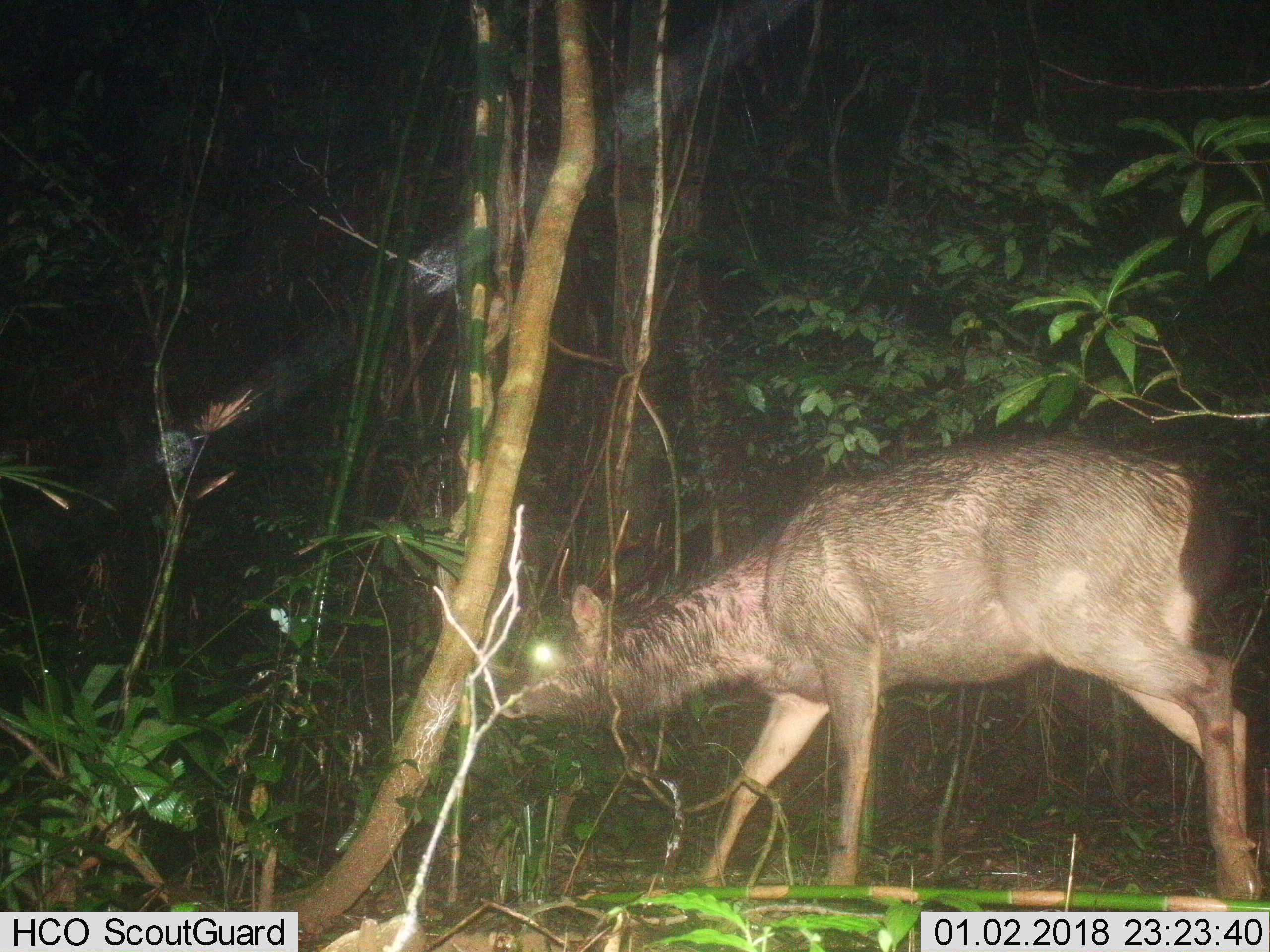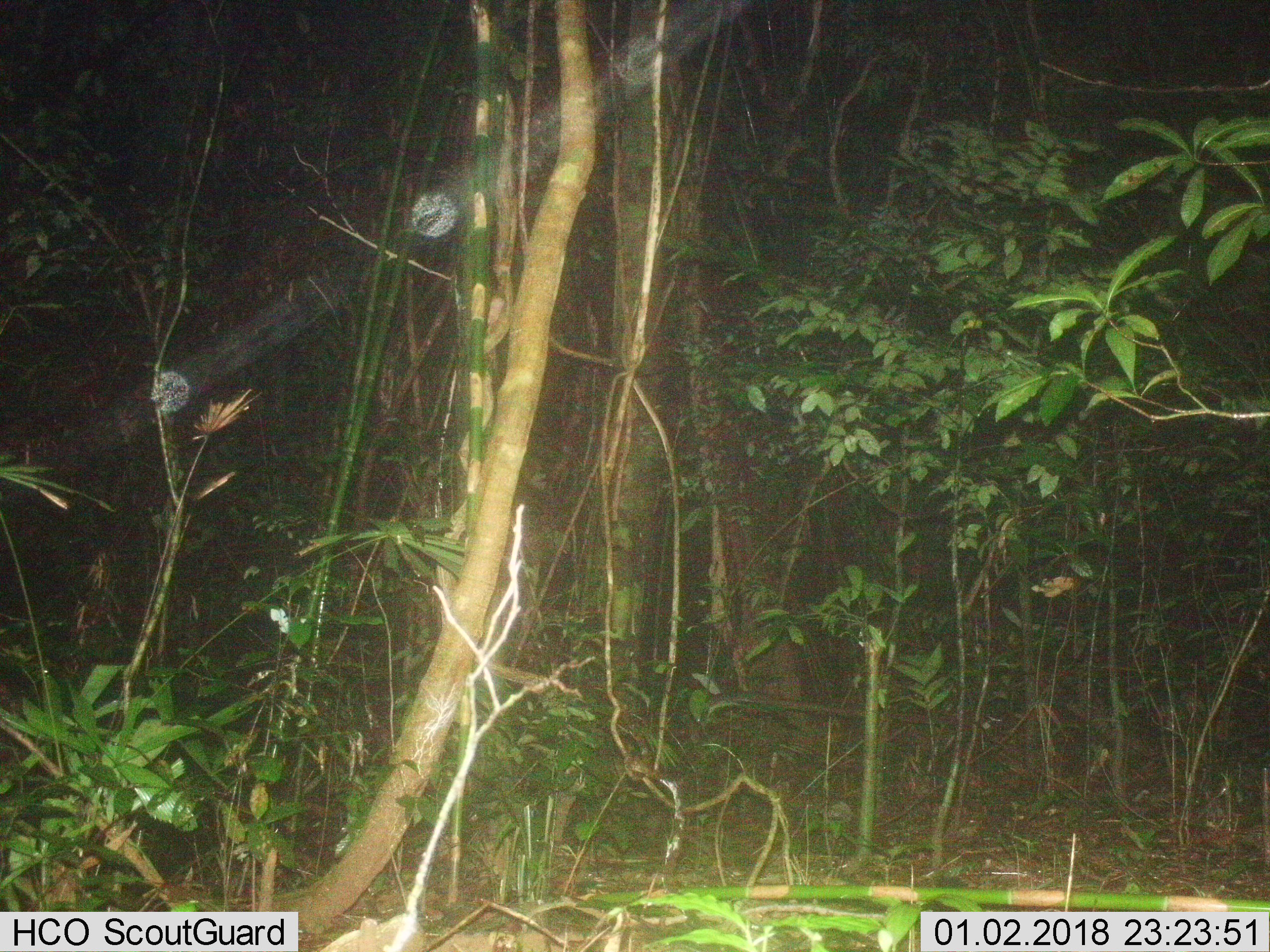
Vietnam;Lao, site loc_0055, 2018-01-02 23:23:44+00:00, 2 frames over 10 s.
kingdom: Animalia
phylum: Chordata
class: Mammalia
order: Artiodactyla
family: Cervidae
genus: Rusa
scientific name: Rusa unicolor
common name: sambar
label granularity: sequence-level